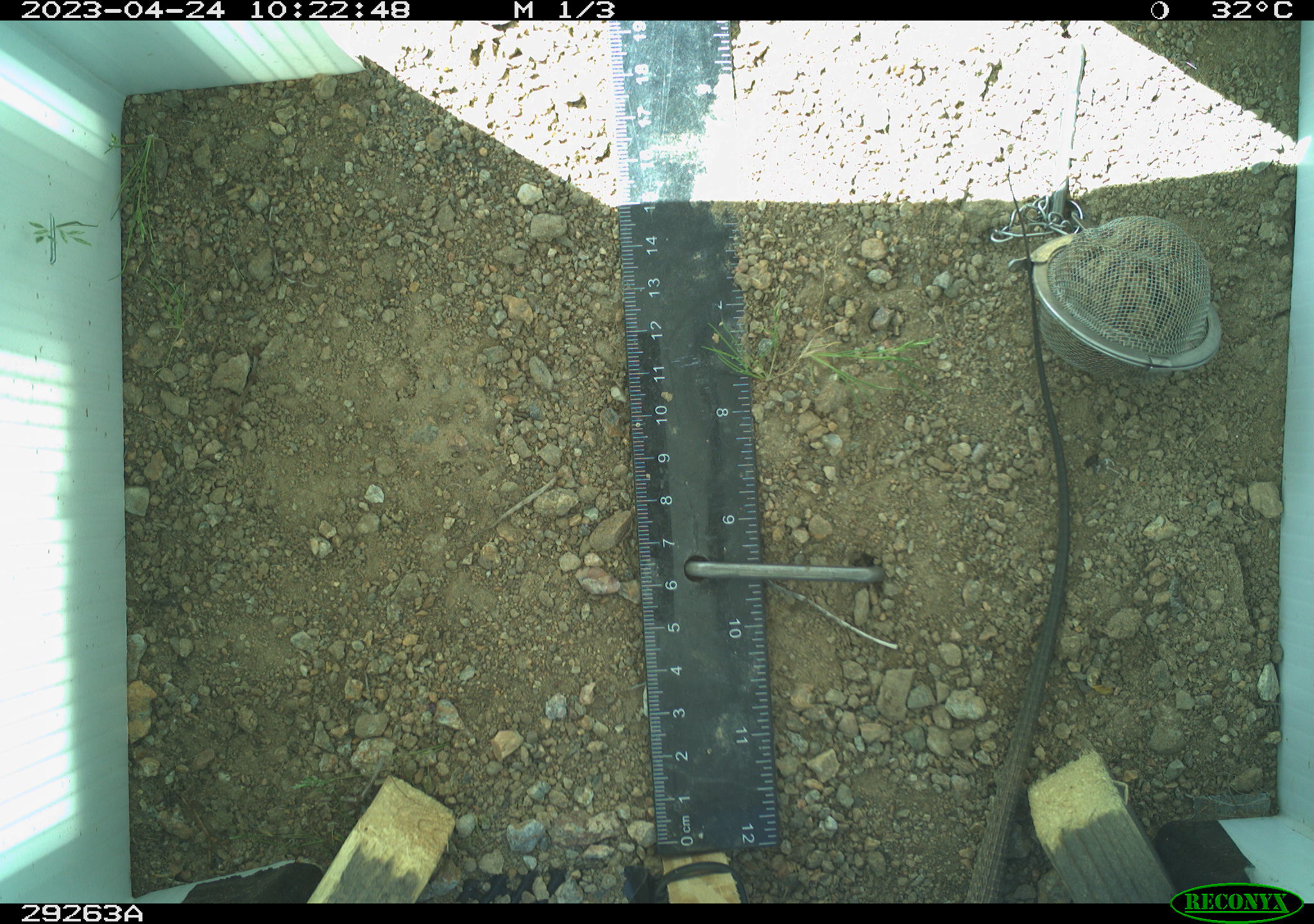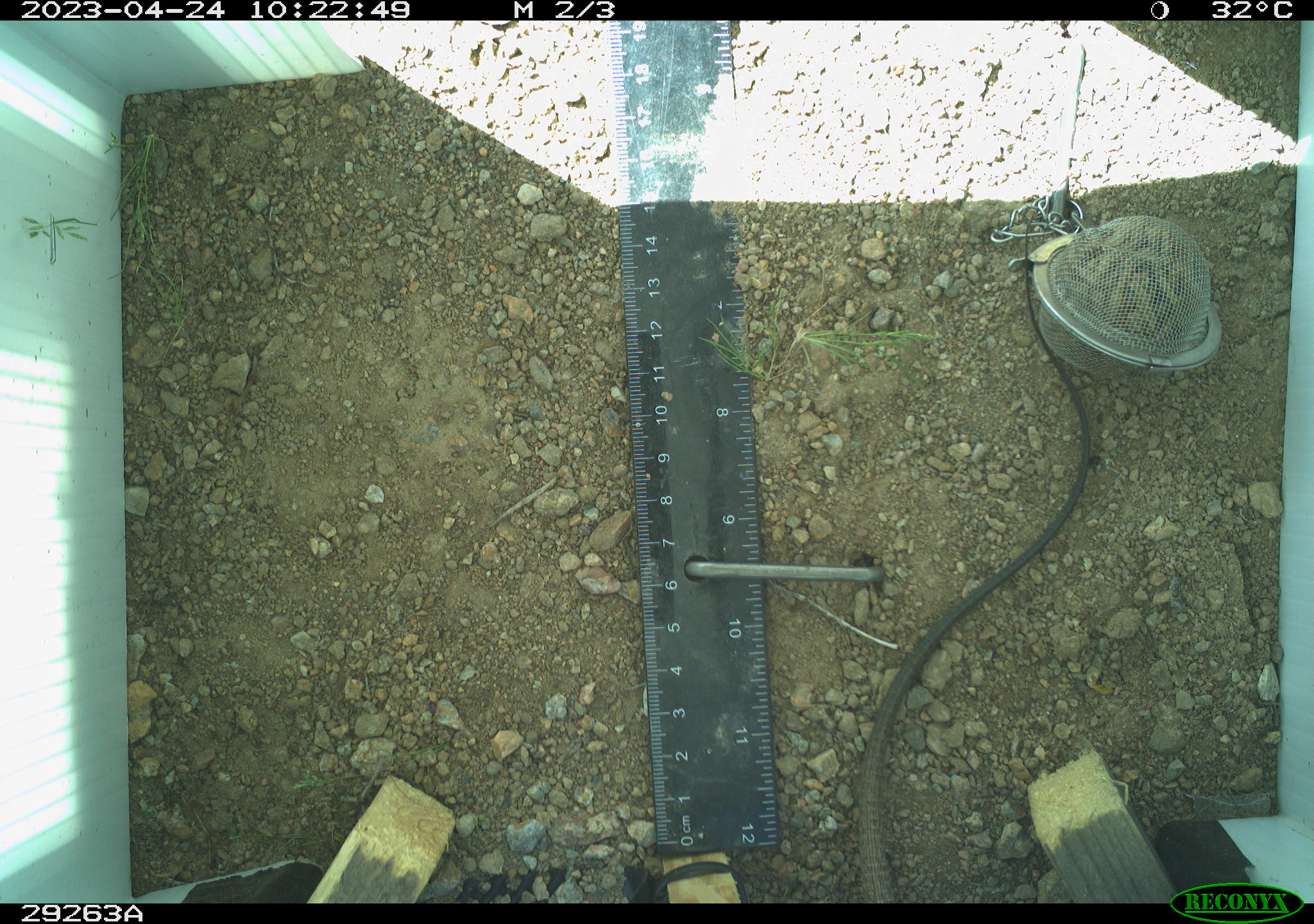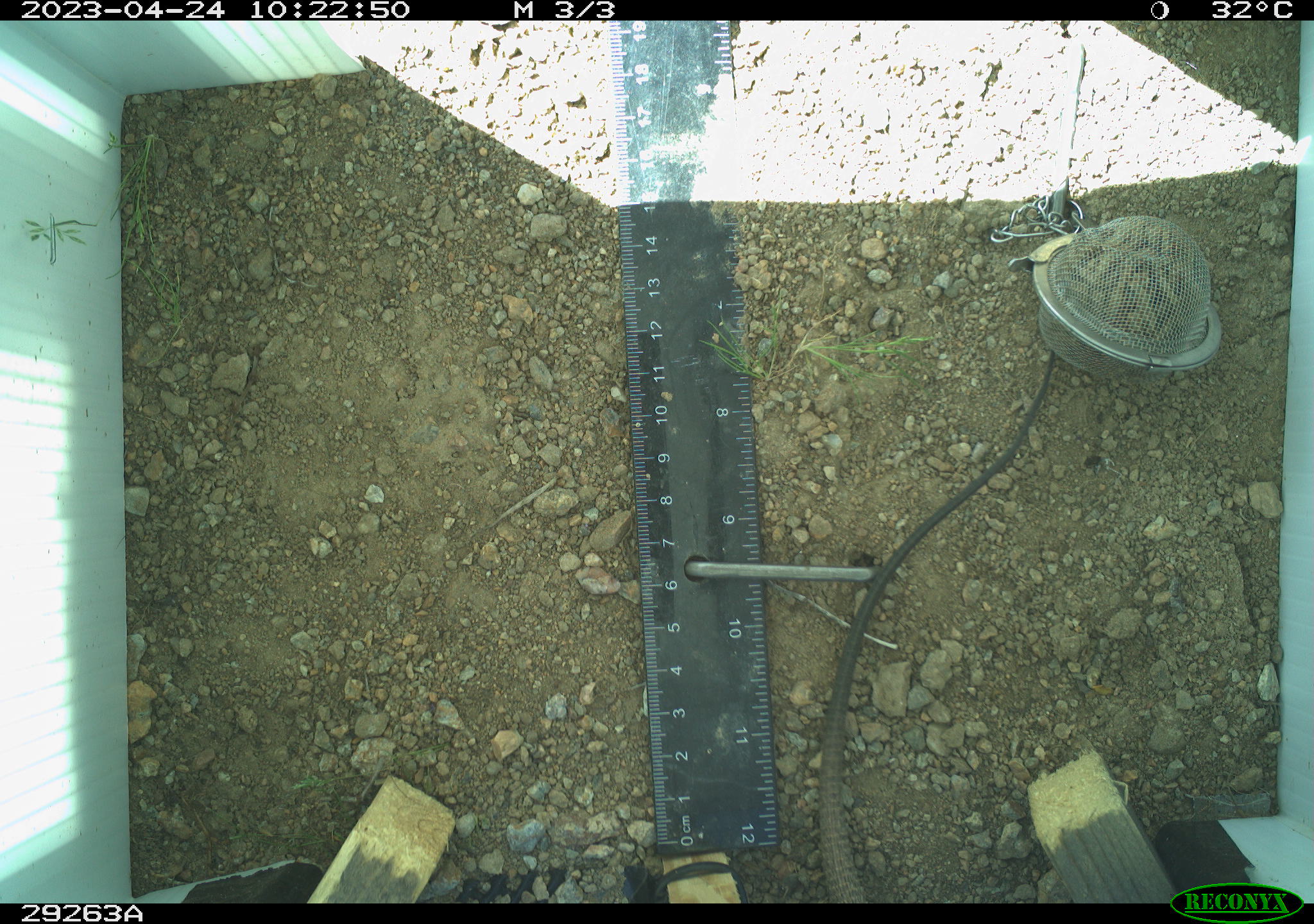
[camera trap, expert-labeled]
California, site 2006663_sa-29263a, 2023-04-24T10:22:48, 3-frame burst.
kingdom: Animalia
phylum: Chordata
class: Reptilia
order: Squamata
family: Teiidae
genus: Aspidoscelis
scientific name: Aspidoscelis tigris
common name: western whiptail